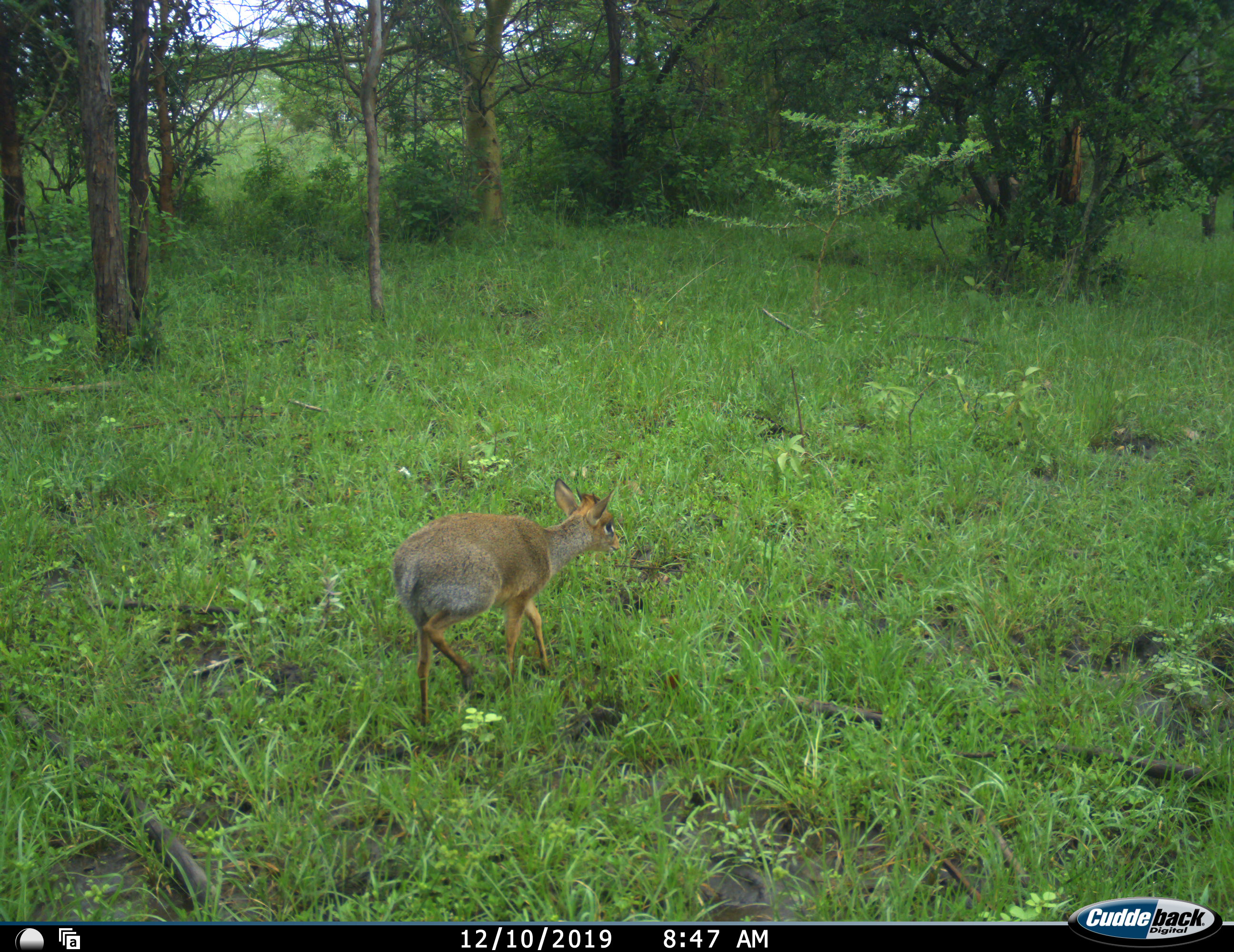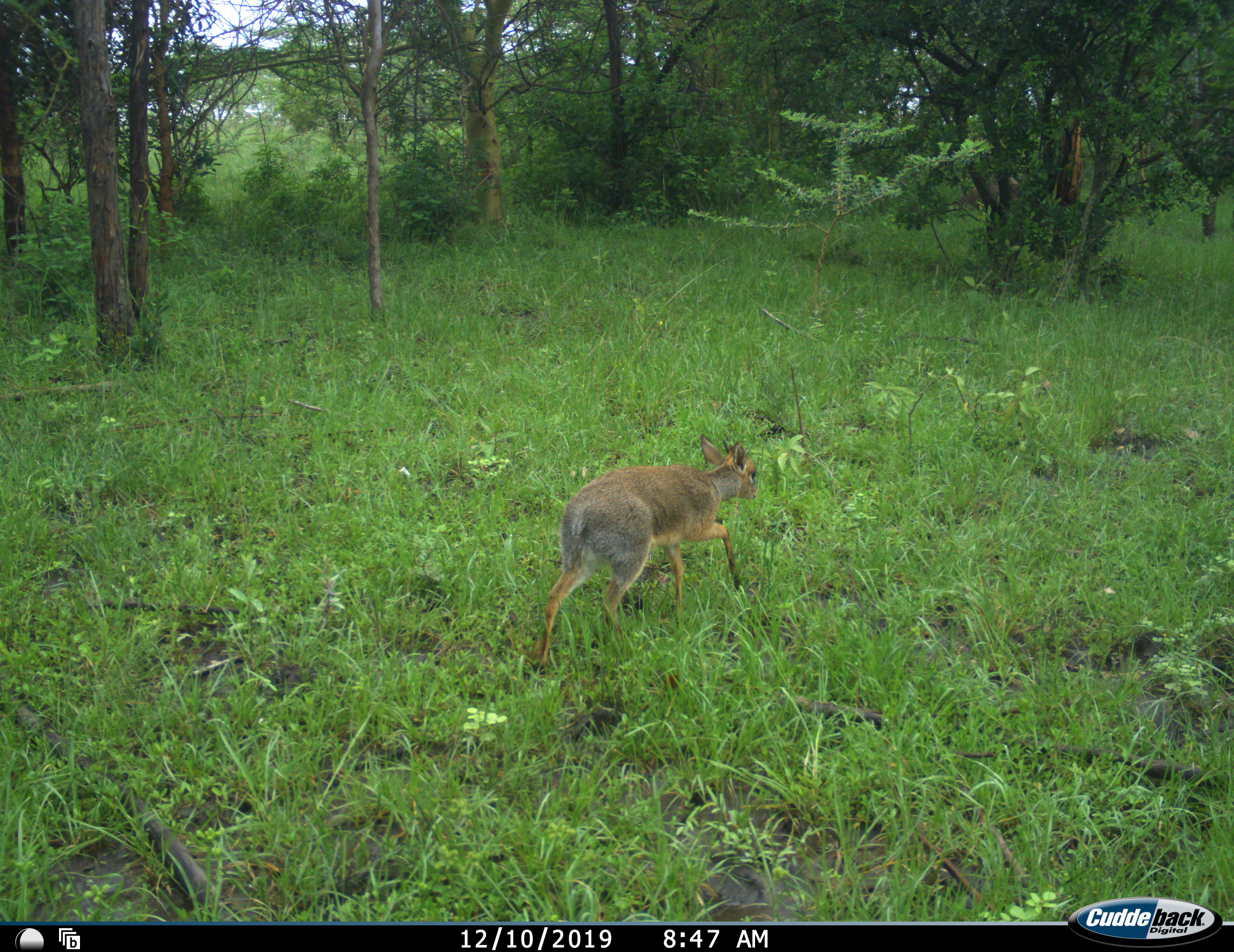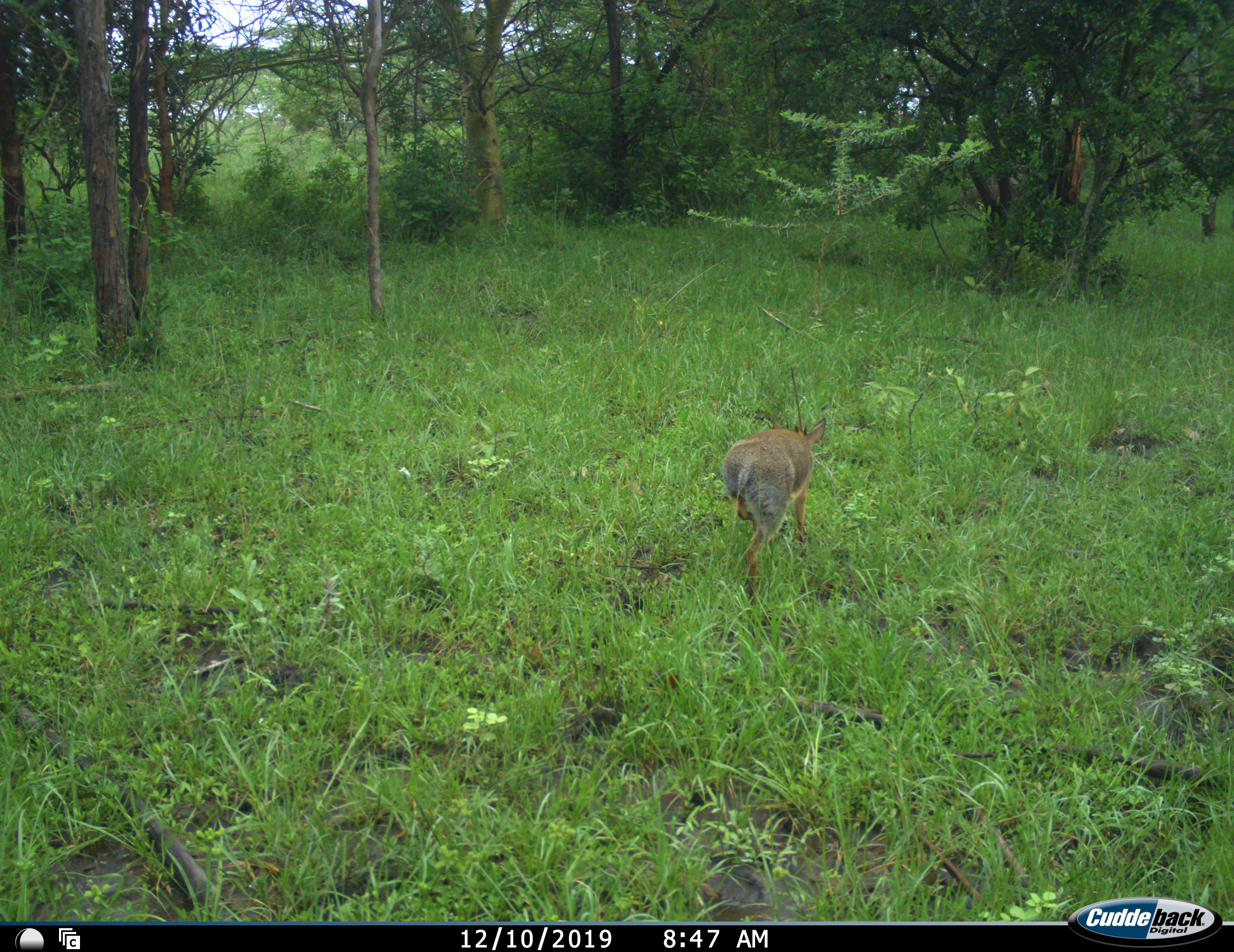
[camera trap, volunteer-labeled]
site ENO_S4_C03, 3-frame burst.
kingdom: Animalia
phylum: Chordata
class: Mammalia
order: Artiodactyla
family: Bovidae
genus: Madoqua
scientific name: Madoqua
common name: dik-dik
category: dikdik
Dikdik (dik-dik) (Madoqua), count 1. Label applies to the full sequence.